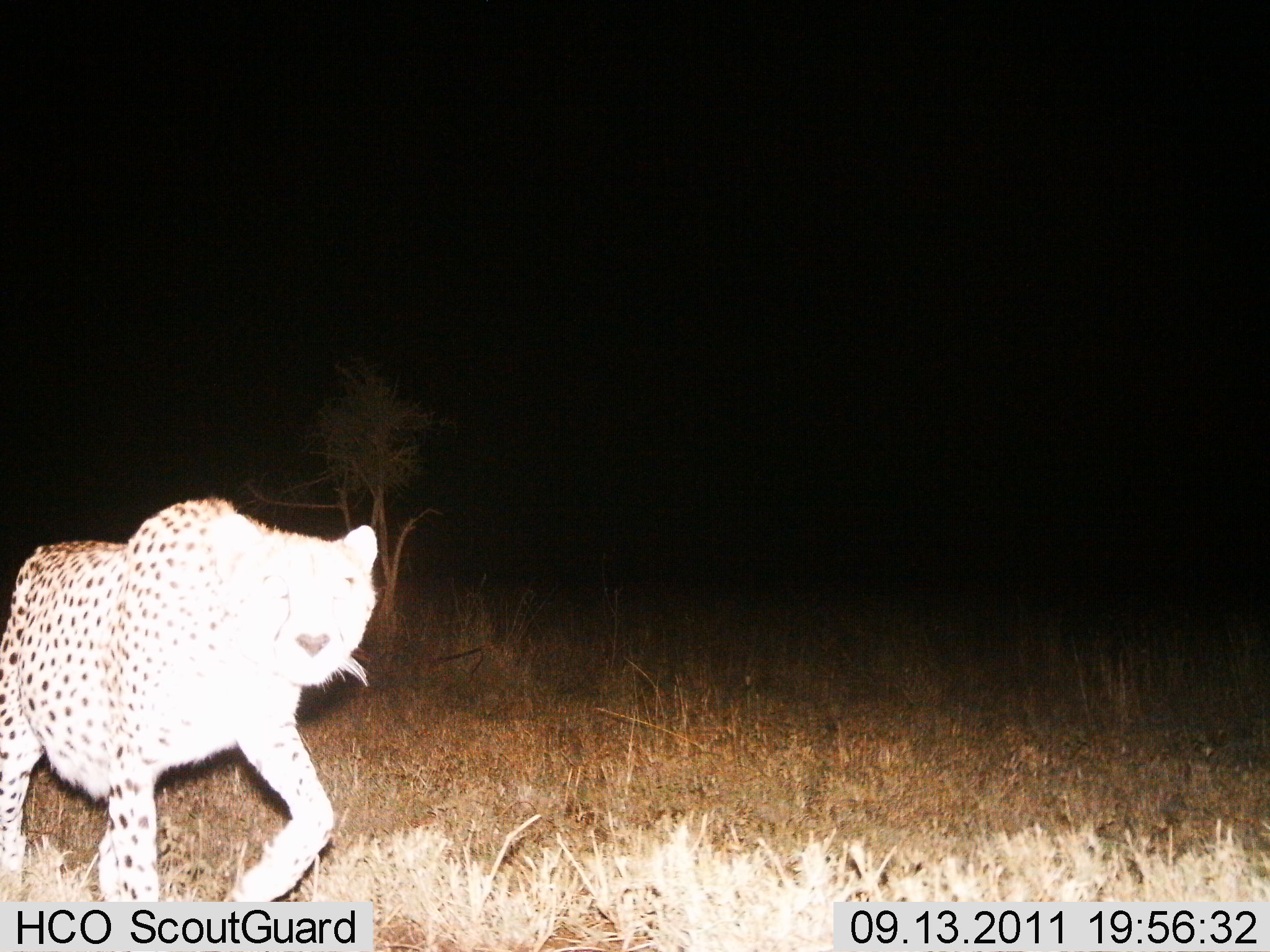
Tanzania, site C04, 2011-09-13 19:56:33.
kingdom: Animalia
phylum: Chordata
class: Mammalia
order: Carnivora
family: Felidae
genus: Acinonyx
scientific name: Acinonyx jubatus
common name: cheetah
Cheetah (Acinonyx jubatus), count 1. Behavior (volunteer vote fractions): standing 0%, resting 0%, moving 100%, interacting 0%. Young present (vote fraction): 0%. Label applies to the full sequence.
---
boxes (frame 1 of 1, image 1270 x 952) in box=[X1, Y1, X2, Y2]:
animal: box=[1, 493, 381, 952]